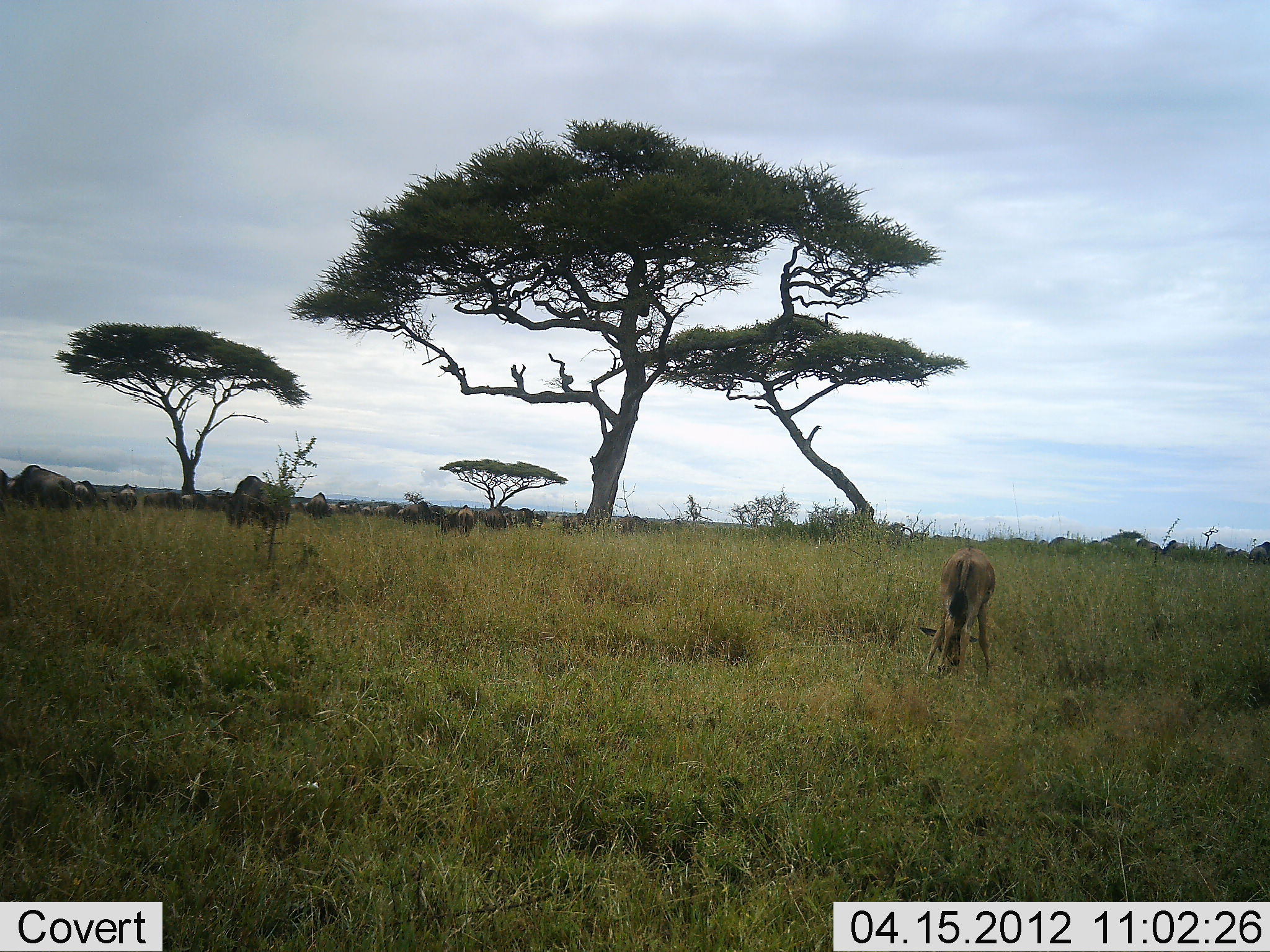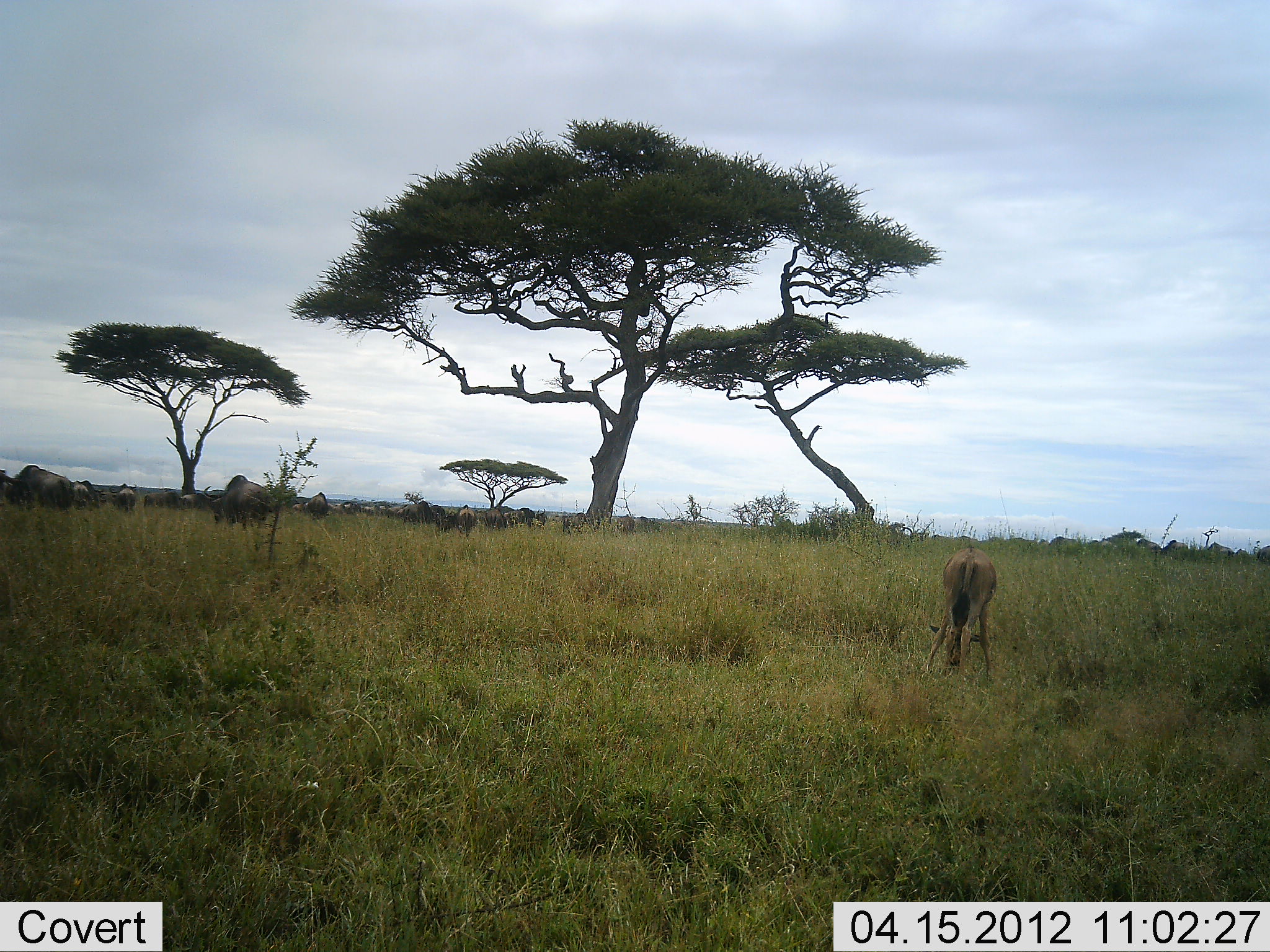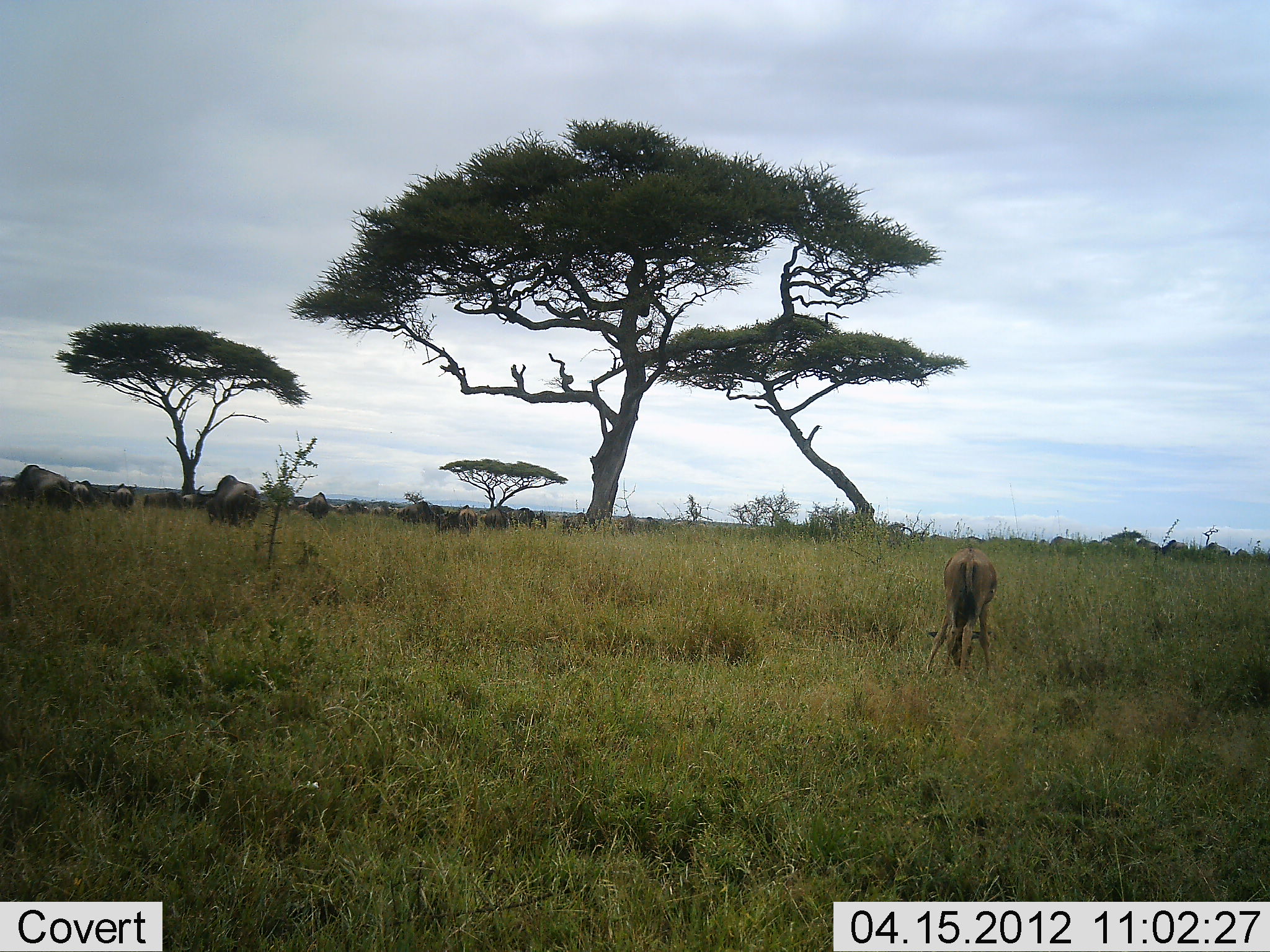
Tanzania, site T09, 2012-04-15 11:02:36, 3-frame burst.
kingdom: Animalia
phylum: Chordata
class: Mammalia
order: Artiodactyla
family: Bovidae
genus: Connochaetes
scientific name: Connochaetes taurinus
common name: blue wildebeest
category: wildebeest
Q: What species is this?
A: Wildebeest (blue wildebeest) (Connochaetes taurinus).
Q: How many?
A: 11-50.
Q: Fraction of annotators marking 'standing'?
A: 50%.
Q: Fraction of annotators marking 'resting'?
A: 0%.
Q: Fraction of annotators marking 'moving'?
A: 32%.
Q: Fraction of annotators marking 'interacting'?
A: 0%.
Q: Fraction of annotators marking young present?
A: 57%.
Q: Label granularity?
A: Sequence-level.